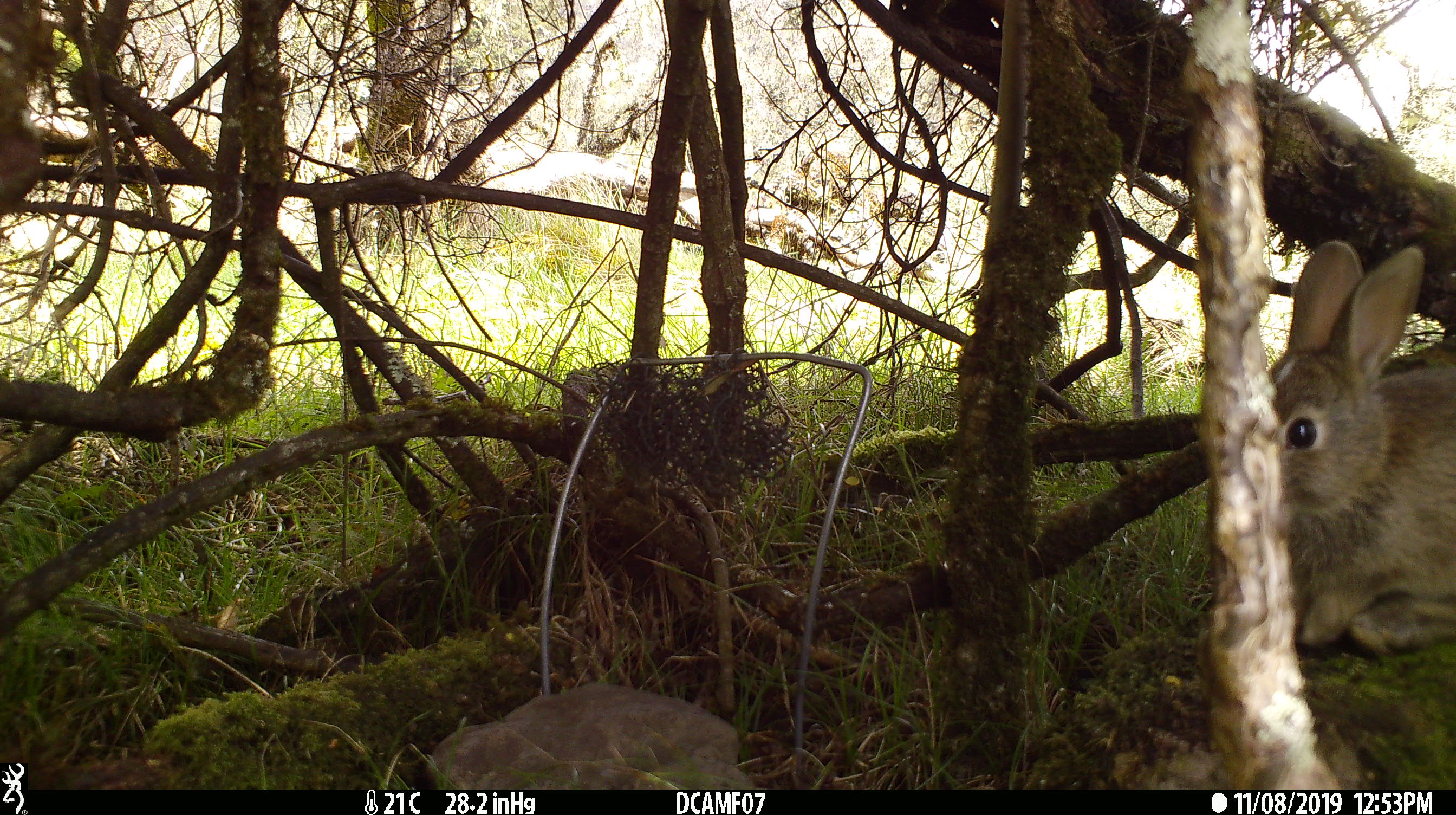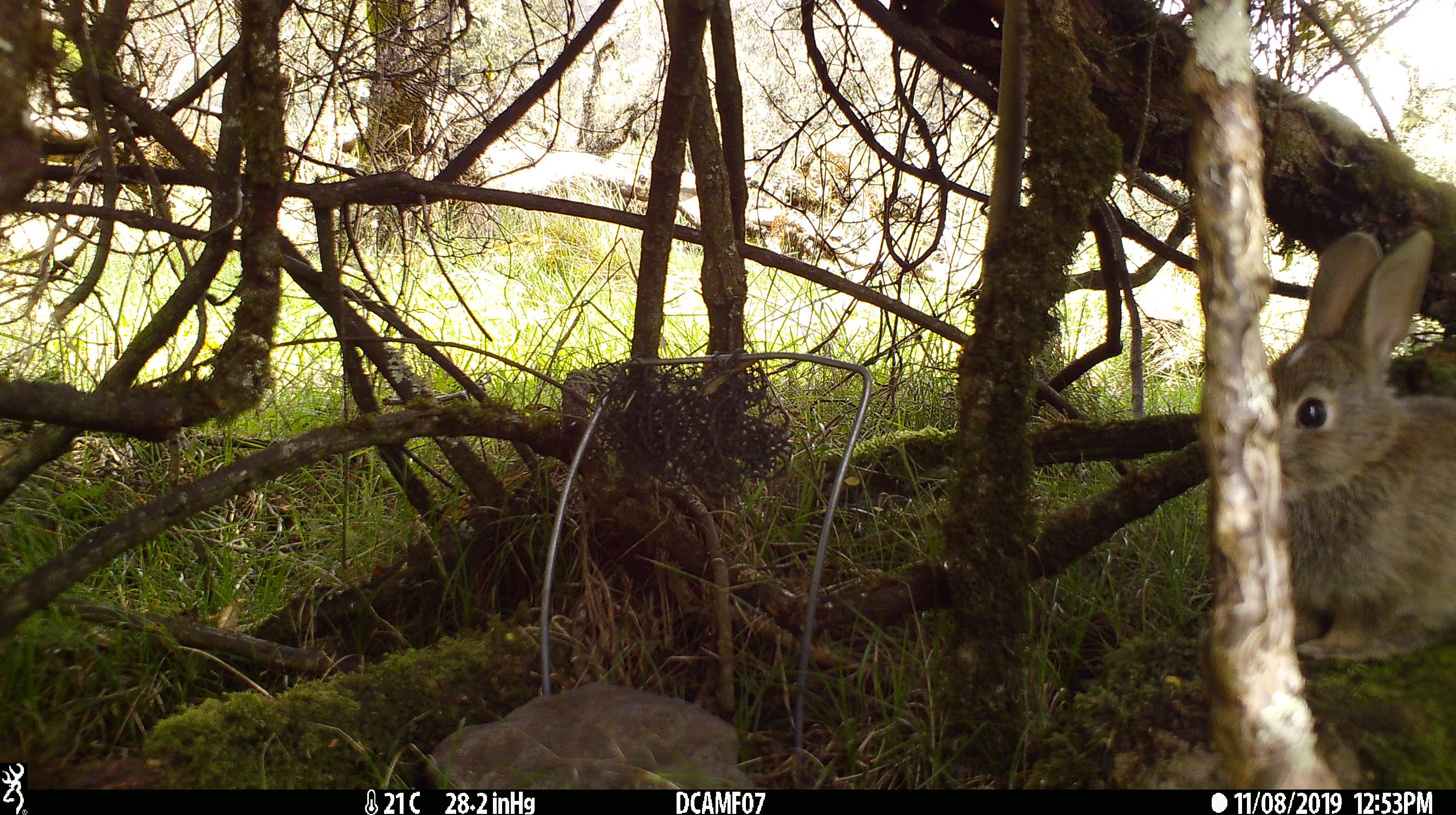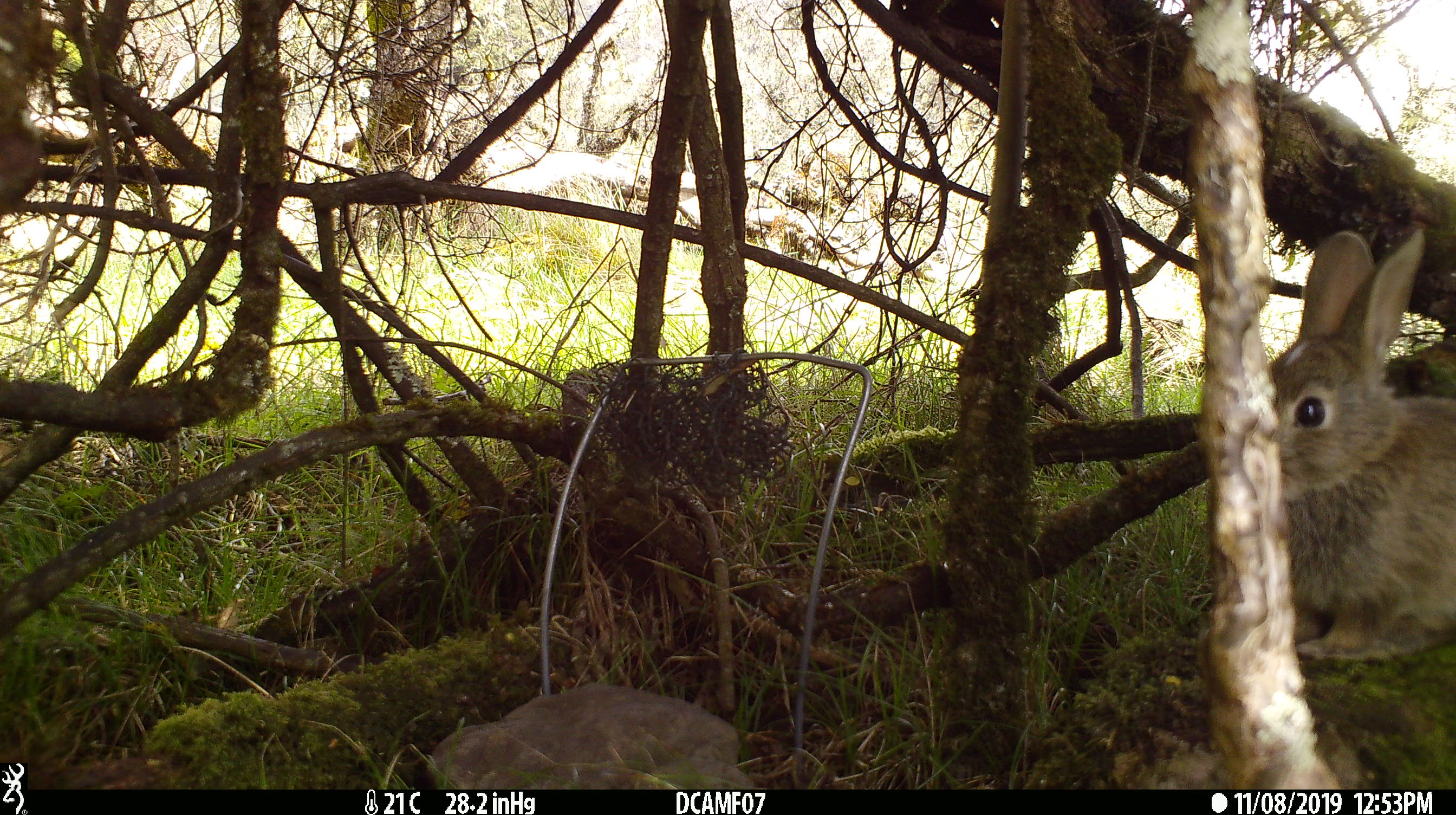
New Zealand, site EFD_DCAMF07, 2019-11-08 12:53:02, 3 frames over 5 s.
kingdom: Animalia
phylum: Chordata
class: Mammalia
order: Lagomorpha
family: Leporidae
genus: Oryctolagus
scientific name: Oryctolagus cuniculus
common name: european rabbit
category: rabbit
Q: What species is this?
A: Rabbit (european rabbit) (Oryctolagus cuniculus).